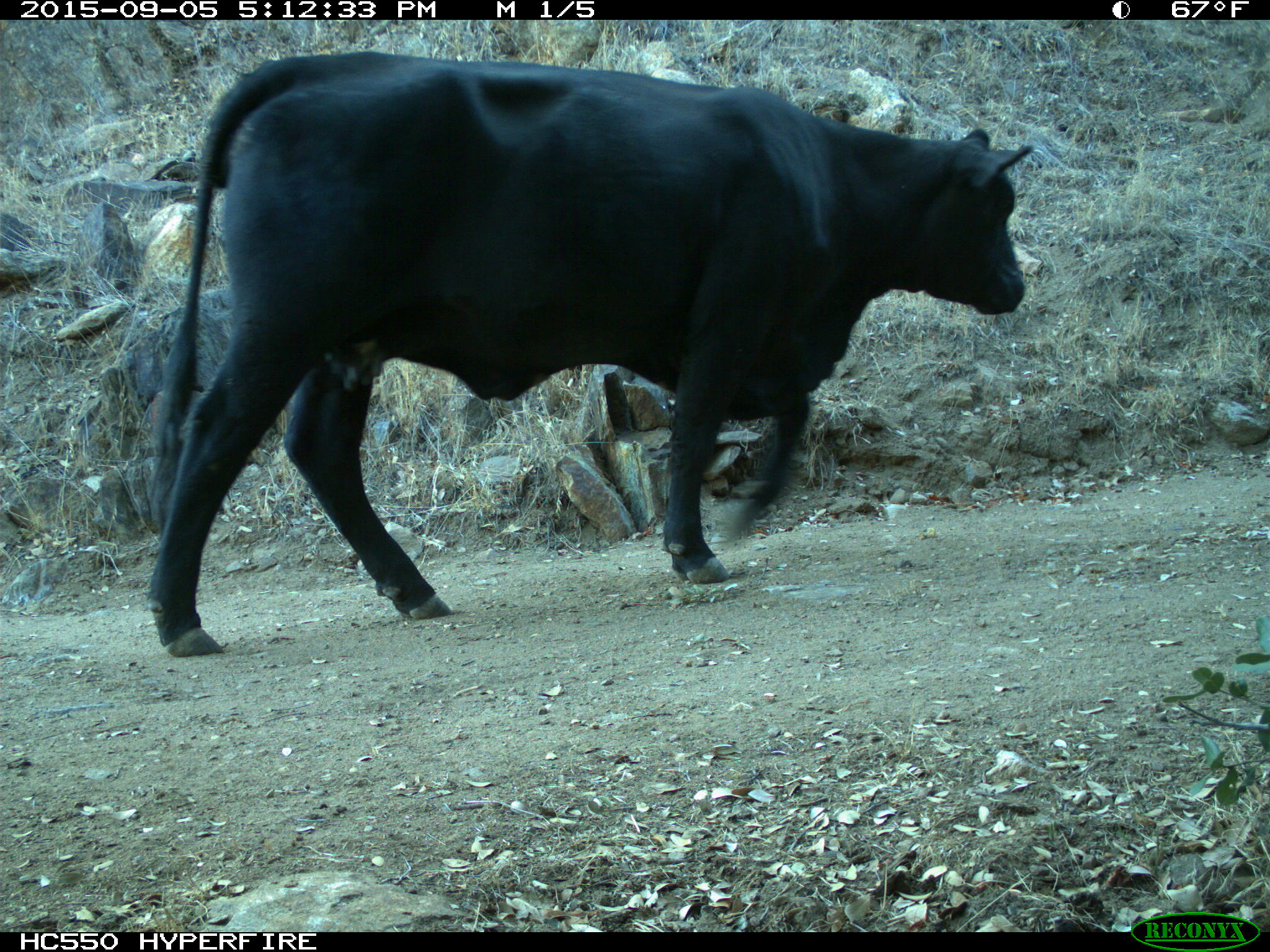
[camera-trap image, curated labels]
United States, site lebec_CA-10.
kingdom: Animalia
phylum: Chordata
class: Mammalia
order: Artiodactyla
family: Bovidae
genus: Bos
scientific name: Bos taurus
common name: domestic cow